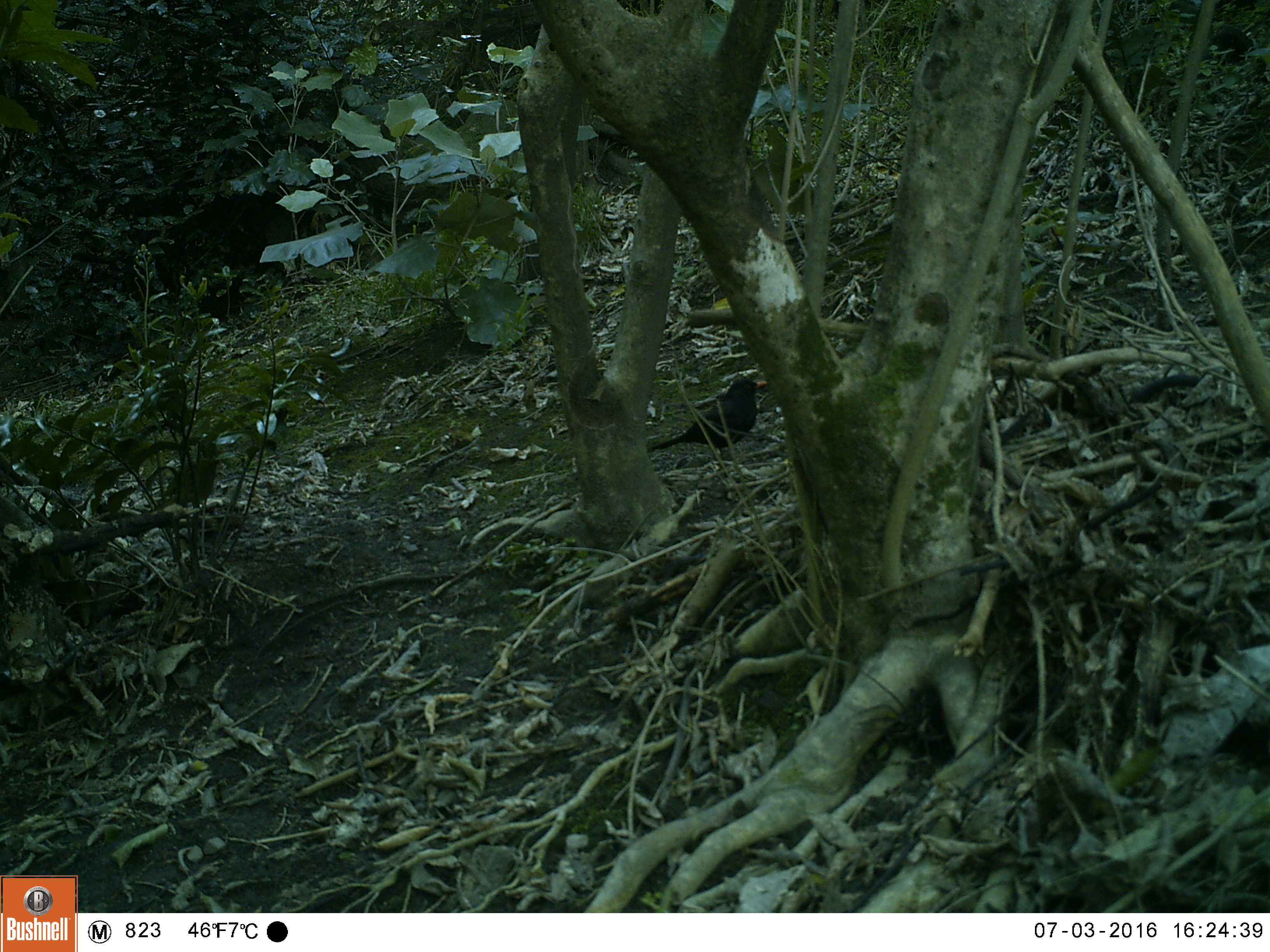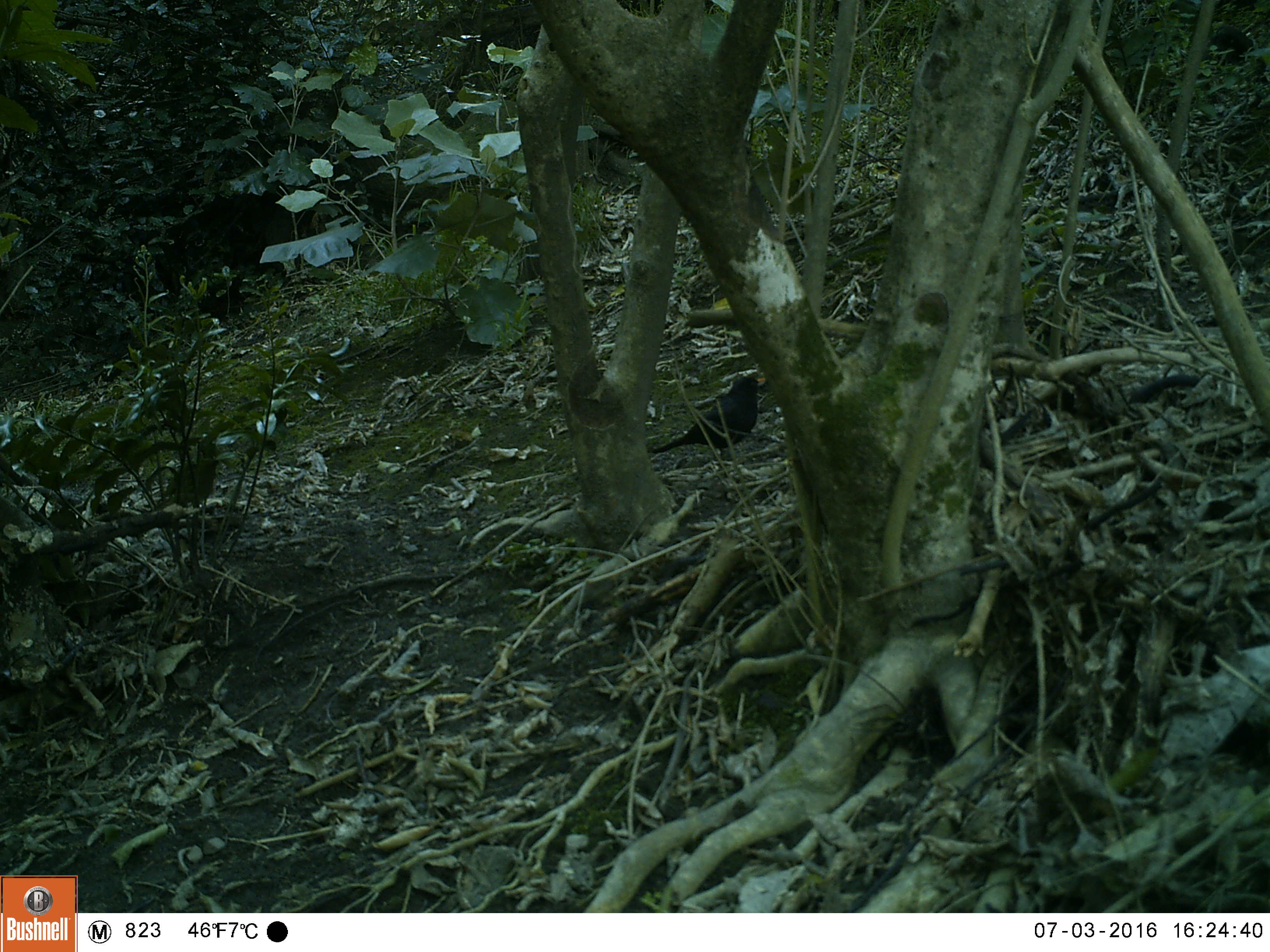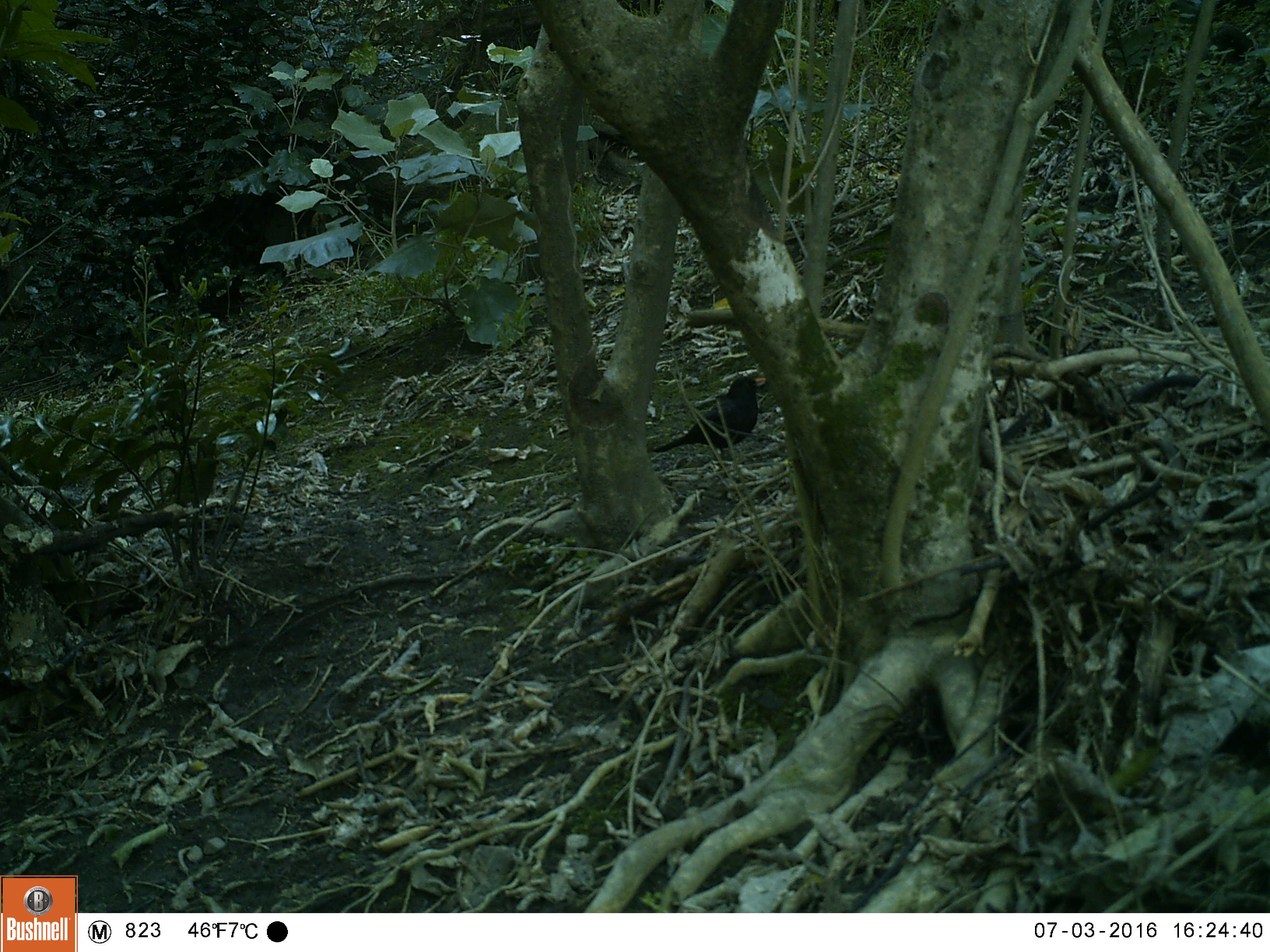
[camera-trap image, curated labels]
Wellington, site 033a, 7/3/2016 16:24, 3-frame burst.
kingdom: Animalia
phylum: Chordata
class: Aves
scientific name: Aves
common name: bird